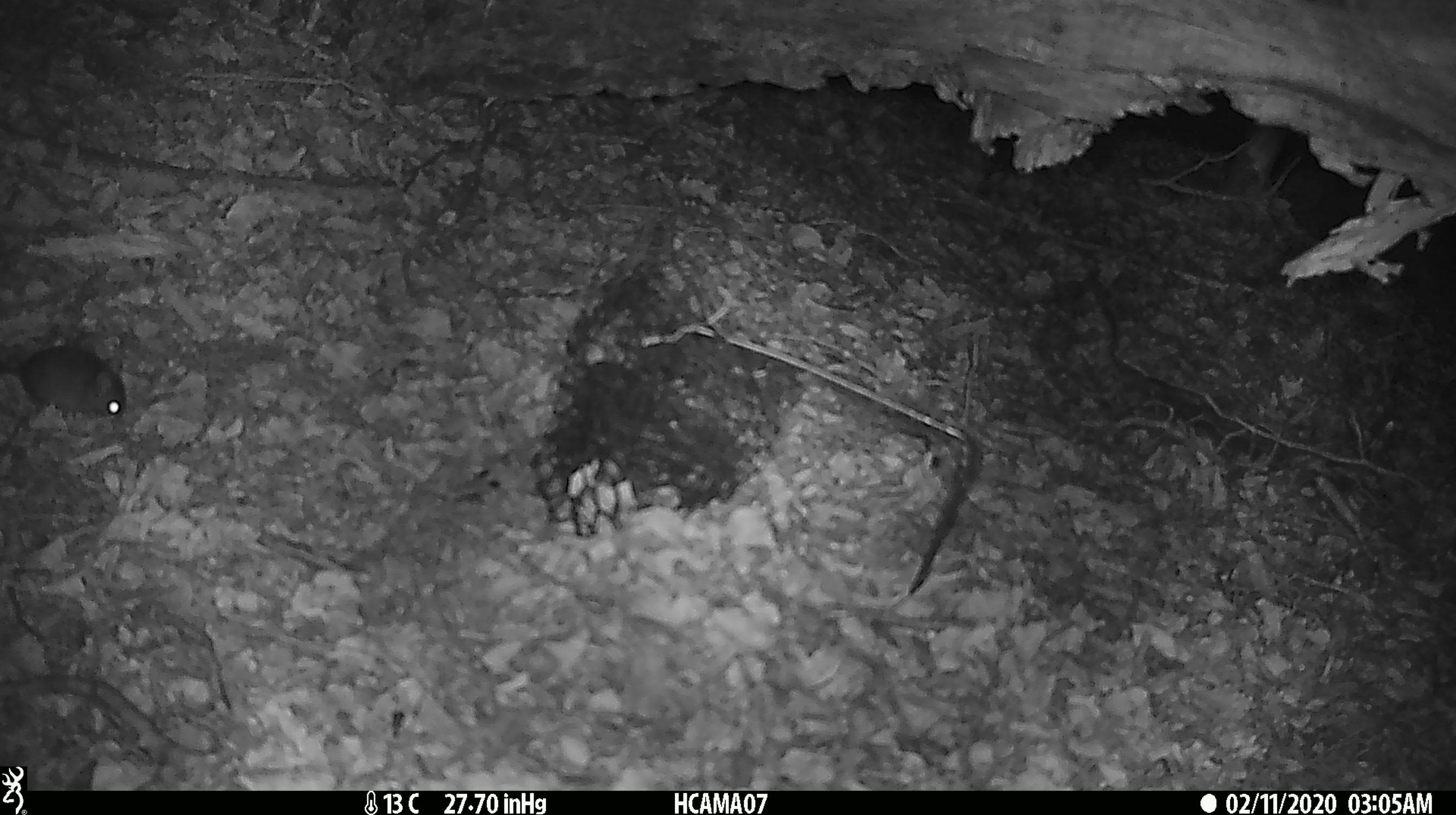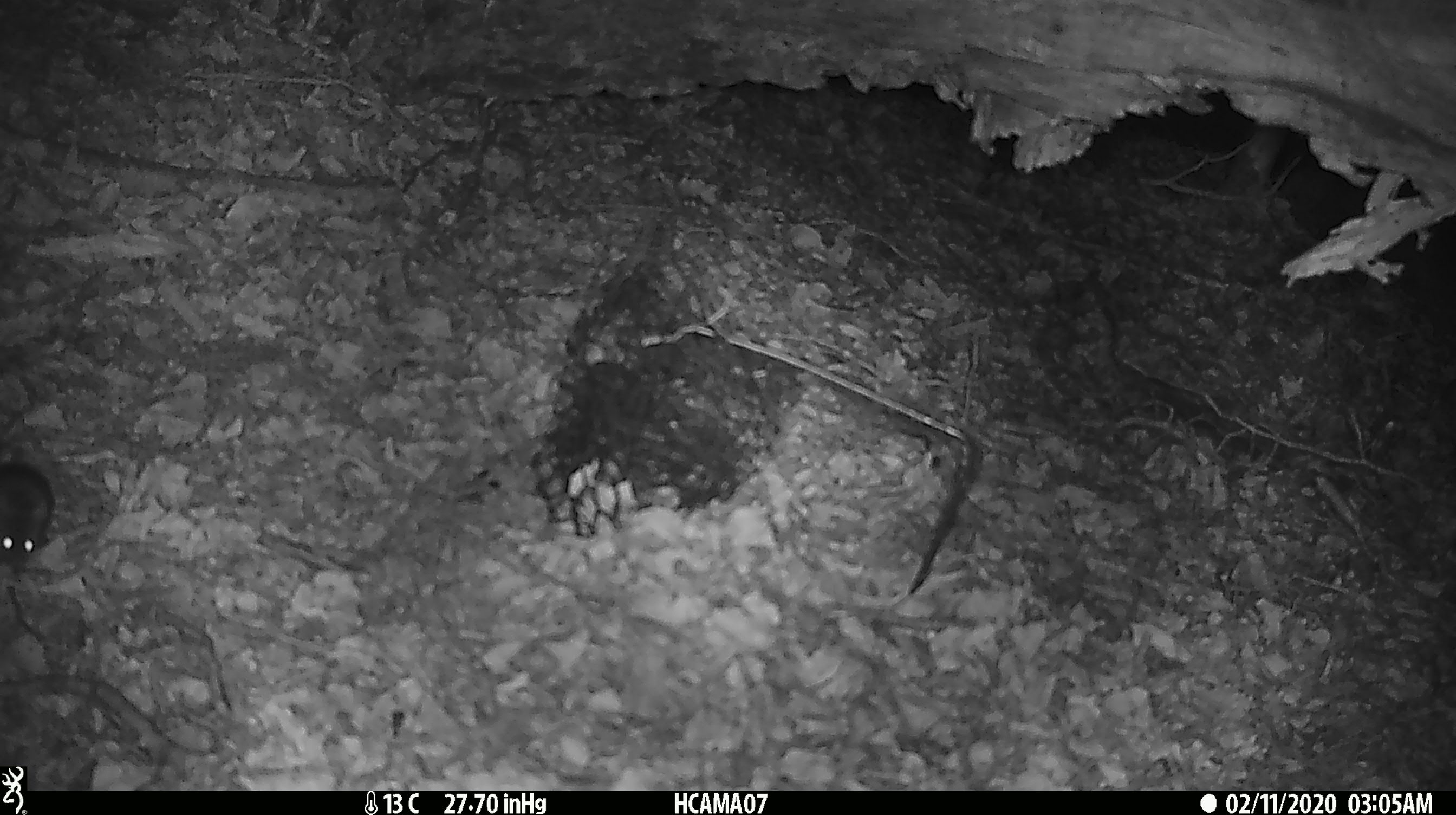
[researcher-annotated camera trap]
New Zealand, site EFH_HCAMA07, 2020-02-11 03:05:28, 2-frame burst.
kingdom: Animalia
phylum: Chordata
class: Mammalia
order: Rodentia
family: Muridae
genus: Mus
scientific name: Mus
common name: mouse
Mouse (Mus).